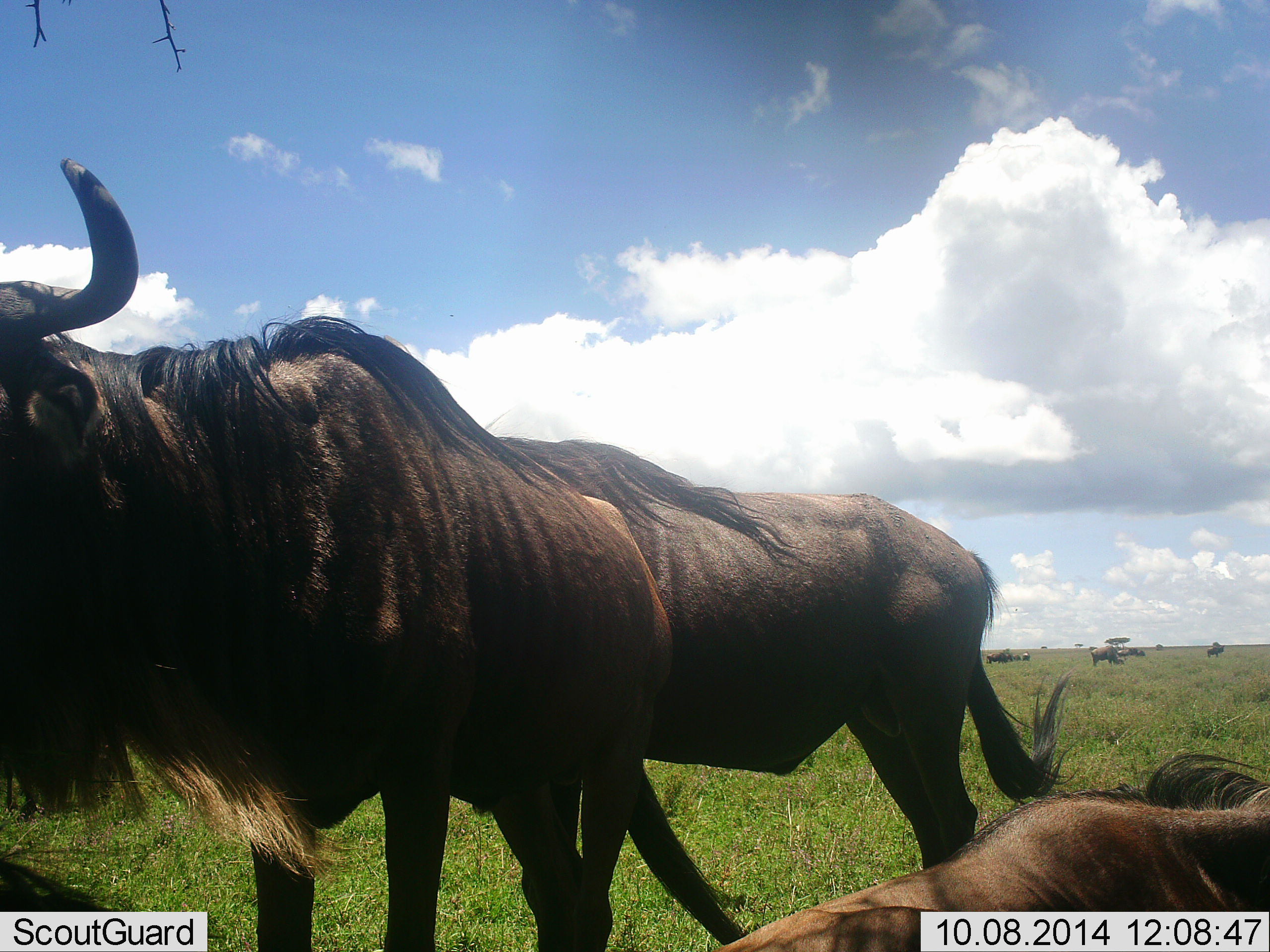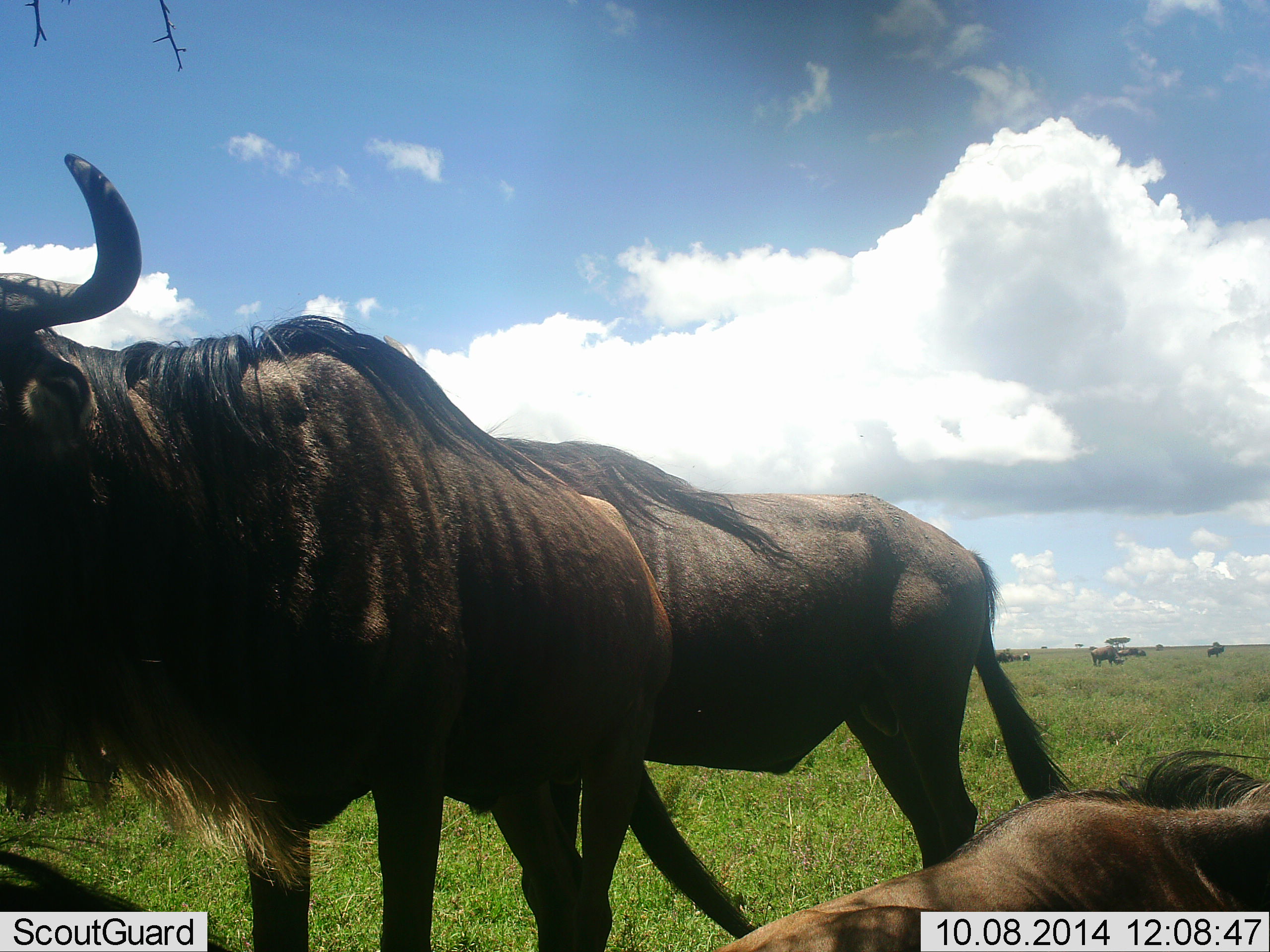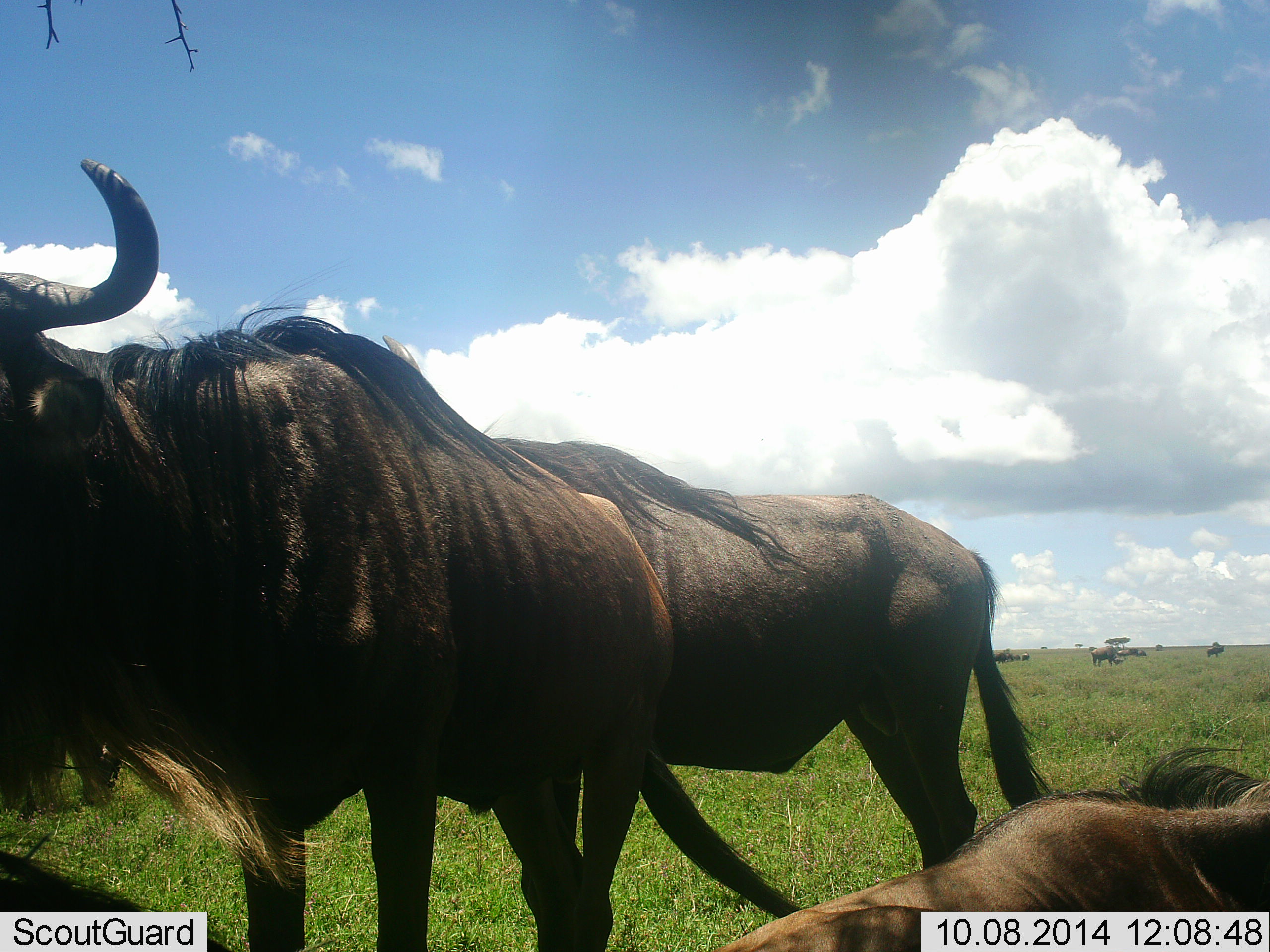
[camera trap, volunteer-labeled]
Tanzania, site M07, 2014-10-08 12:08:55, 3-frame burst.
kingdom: Animalia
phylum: Chordata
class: Mammalia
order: Artiodactyla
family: Bovidae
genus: Connochaetes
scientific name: Connochaetes taurinus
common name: blue wildebeest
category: wildebeest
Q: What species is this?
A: Wildebeest (blue wildebeest) (Connochaetes taurinus).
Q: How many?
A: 4.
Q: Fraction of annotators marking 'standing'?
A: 80%.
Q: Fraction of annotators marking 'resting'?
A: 90%.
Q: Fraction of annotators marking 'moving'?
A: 10%.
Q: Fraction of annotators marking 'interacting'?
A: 20%.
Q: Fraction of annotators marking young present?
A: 0%.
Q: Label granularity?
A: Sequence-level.